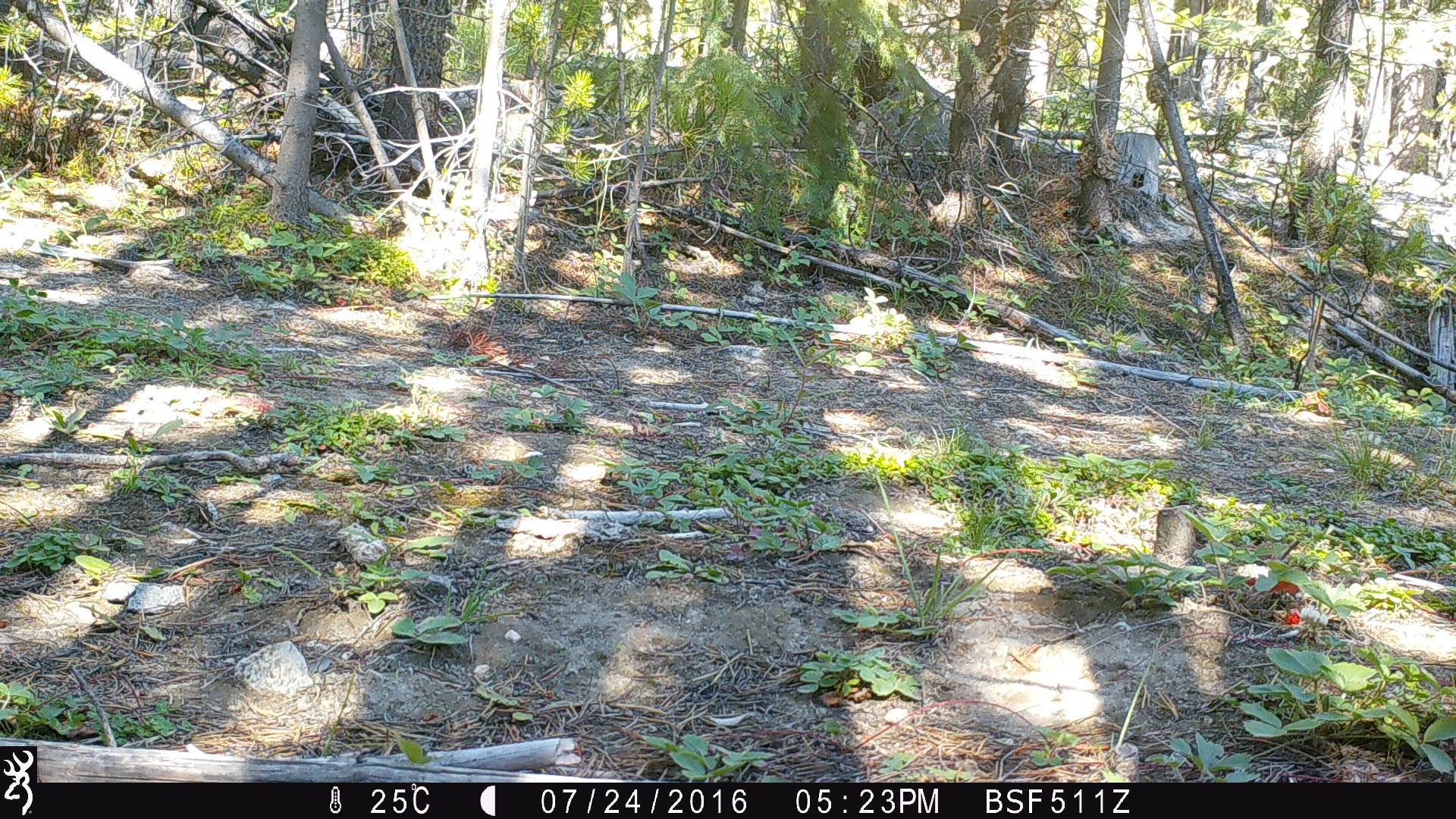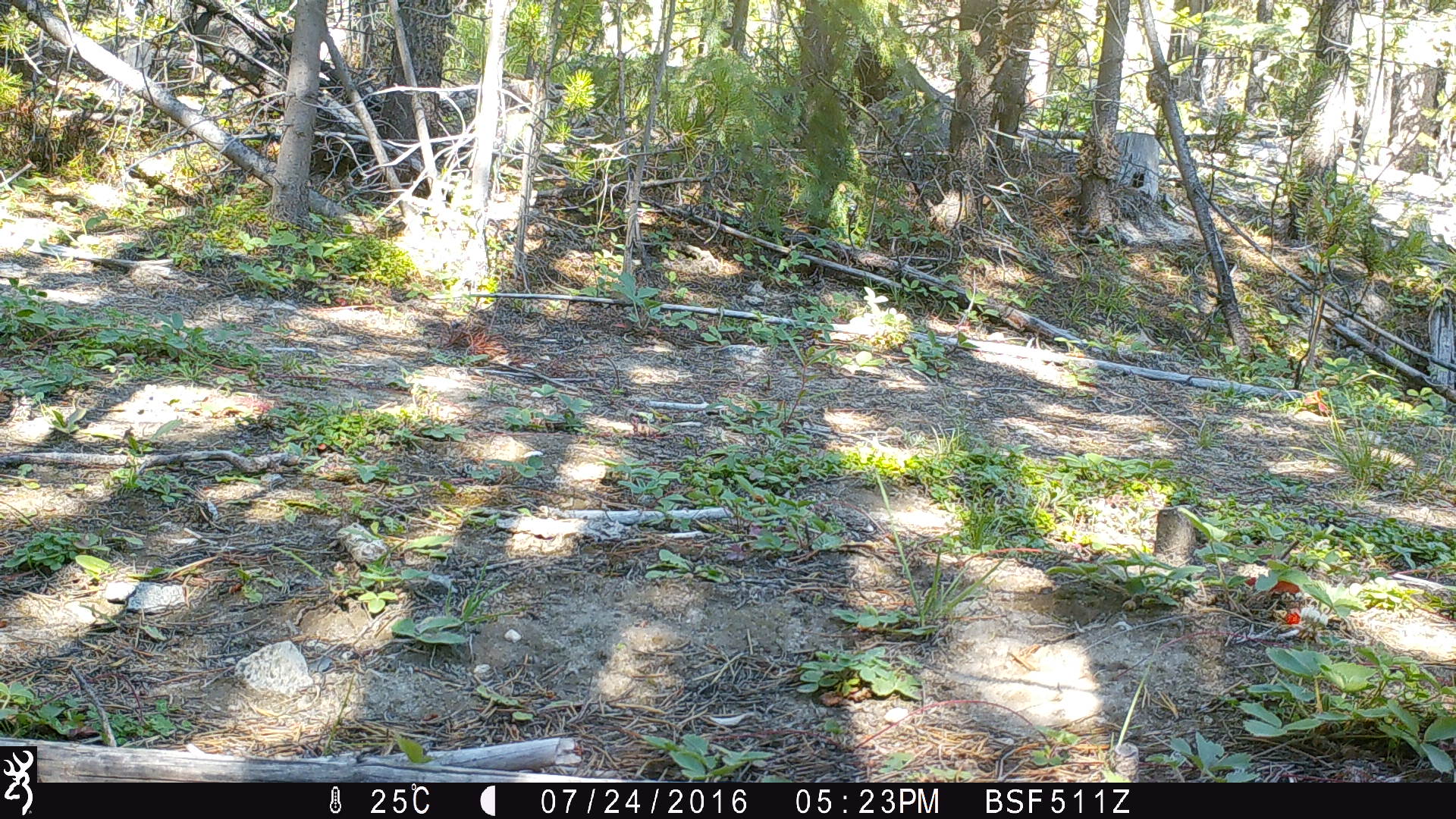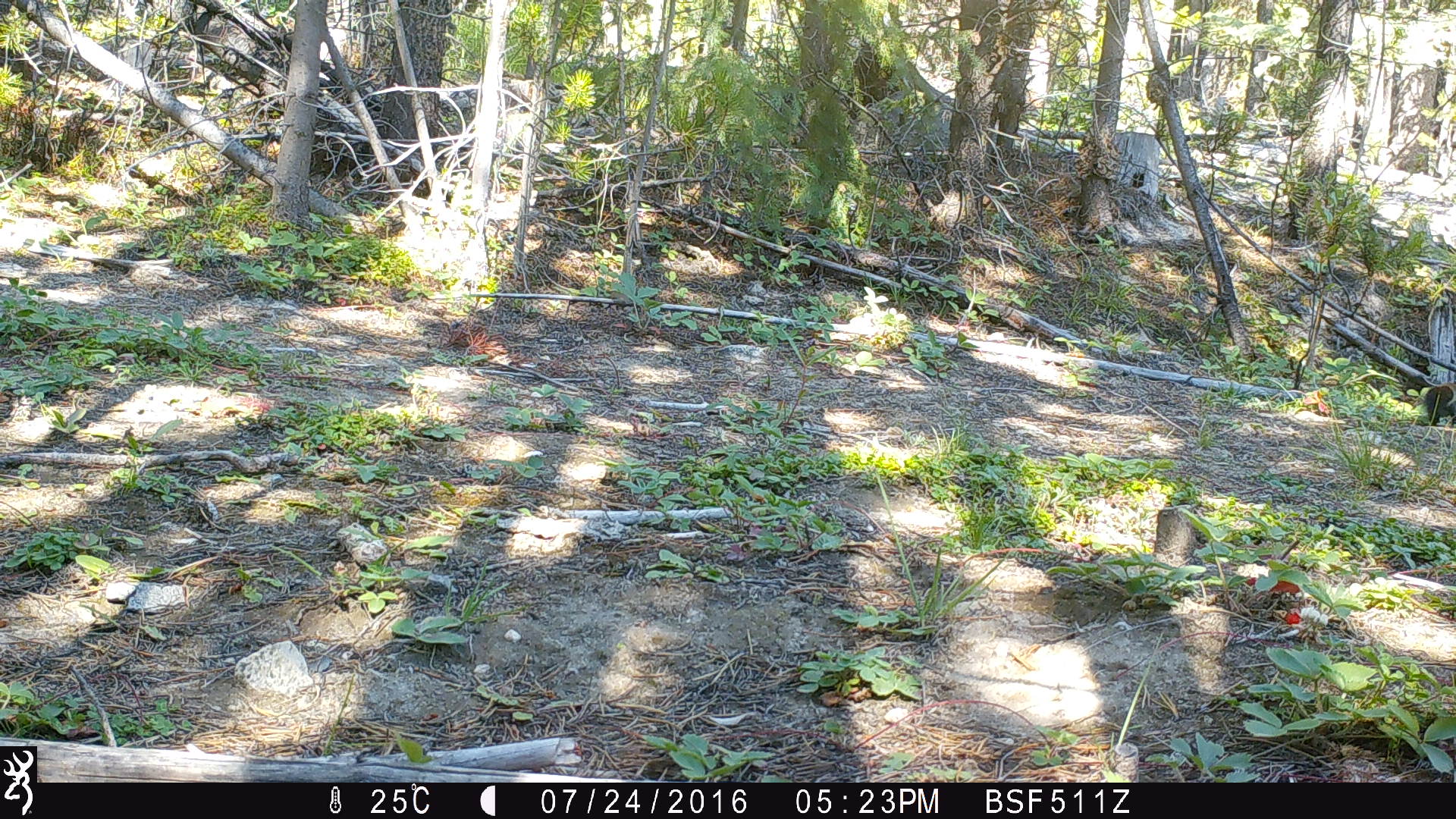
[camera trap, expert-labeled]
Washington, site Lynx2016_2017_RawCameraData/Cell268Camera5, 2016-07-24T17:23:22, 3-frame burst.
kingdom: Animalia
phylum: Chordata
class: Mammalia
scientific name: Mammalia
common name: small mammal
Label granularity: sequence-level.